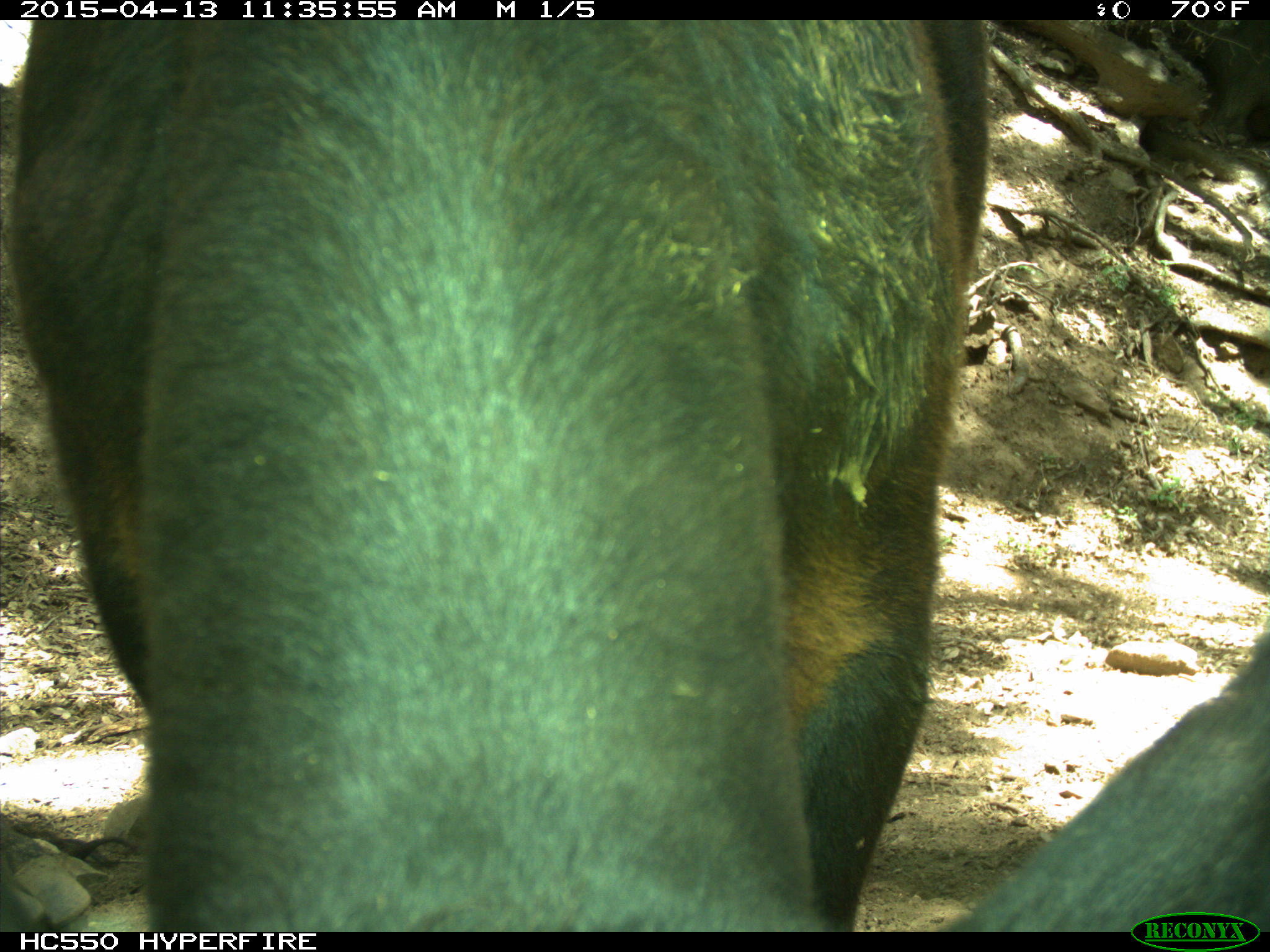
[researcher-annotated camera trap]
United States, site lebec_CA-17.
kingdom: Animalia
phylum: Chordata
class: Mammalia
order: Artiodactyla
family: Bovidae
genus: Bos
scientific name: Bos taurus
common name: domestic cow